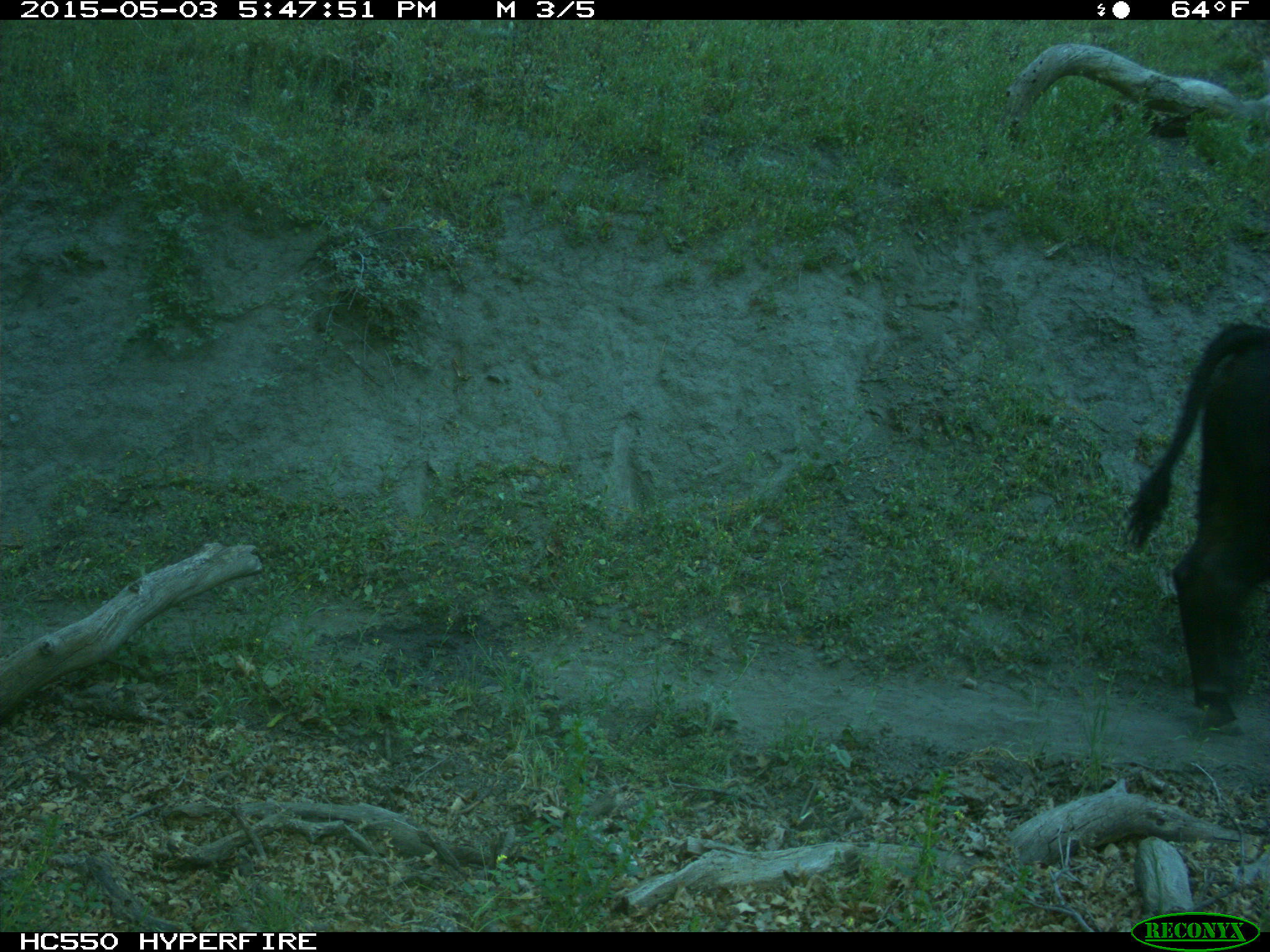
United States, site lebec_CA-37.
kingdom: Animalia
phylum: Chordata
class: Mammalia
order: Artiodactyla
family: Bovidae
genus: Bos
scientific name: Bos taurus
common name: domestic cow